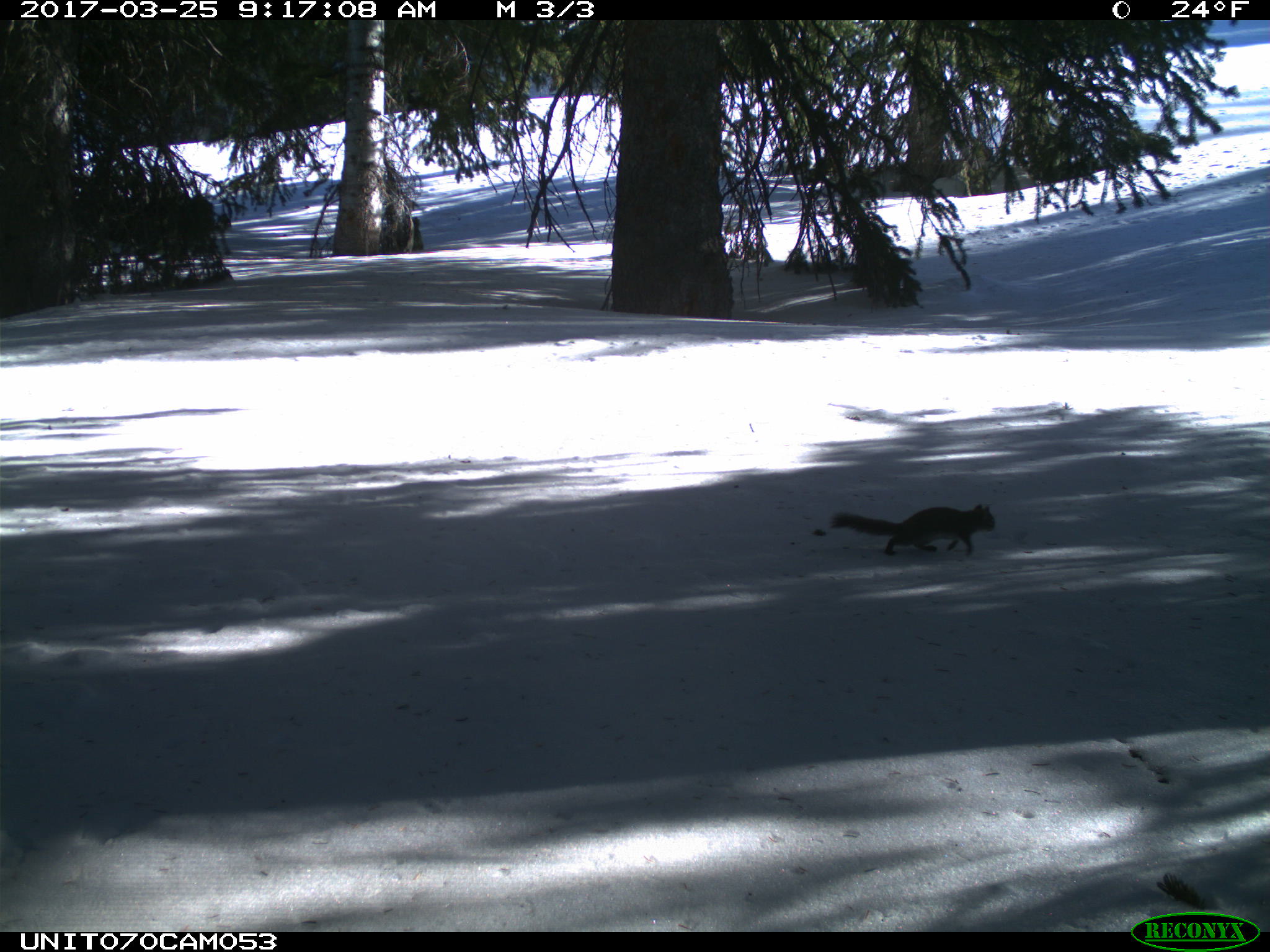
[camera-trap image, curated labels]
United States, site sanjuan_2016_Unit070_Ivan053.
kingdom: Animalia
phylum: Chordata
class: Mammalia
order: Rodentia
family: Sciuridae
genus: Tamiasciurus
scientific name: Tamiasciurus hudsonicus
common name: american red squirrel